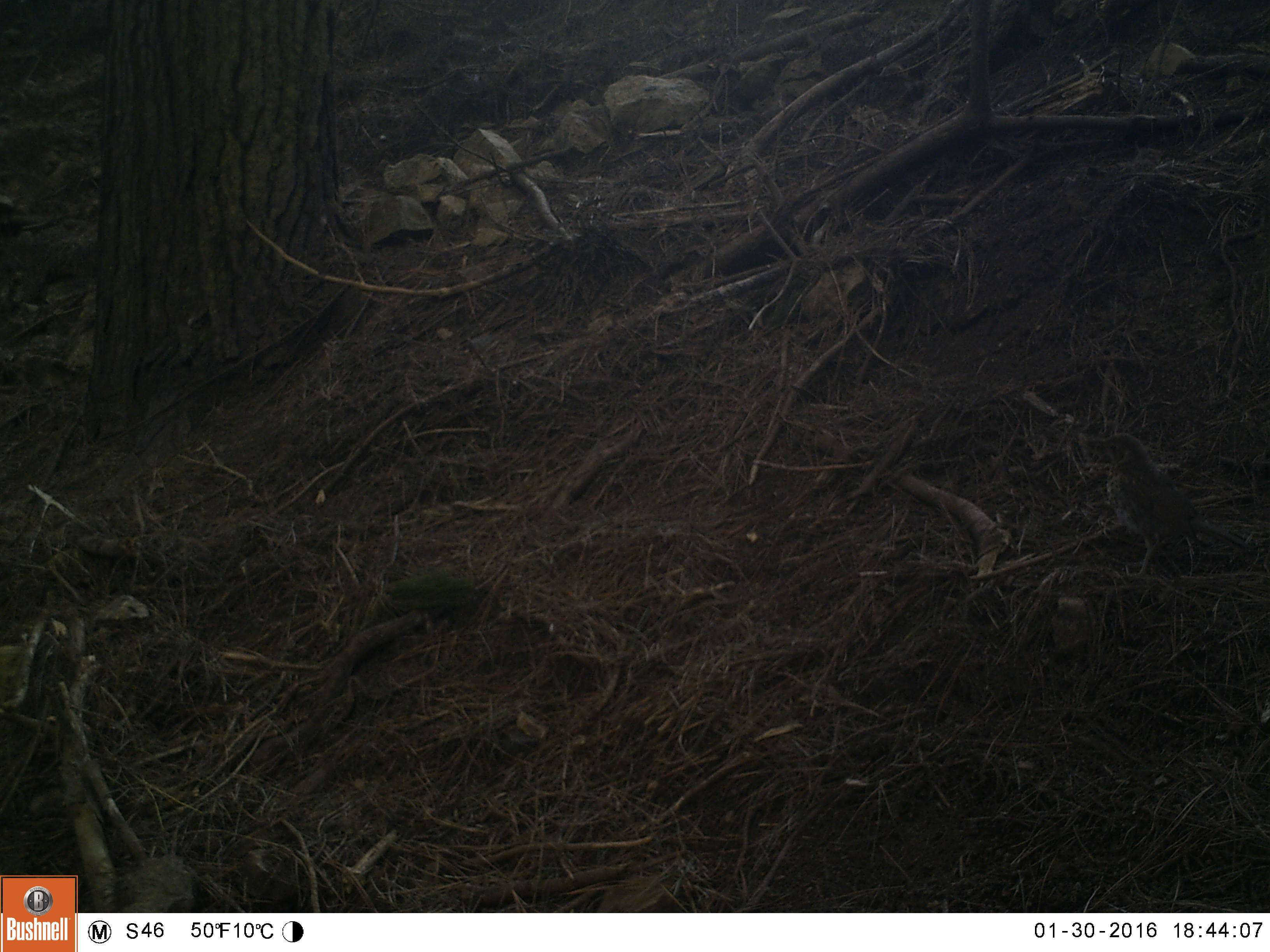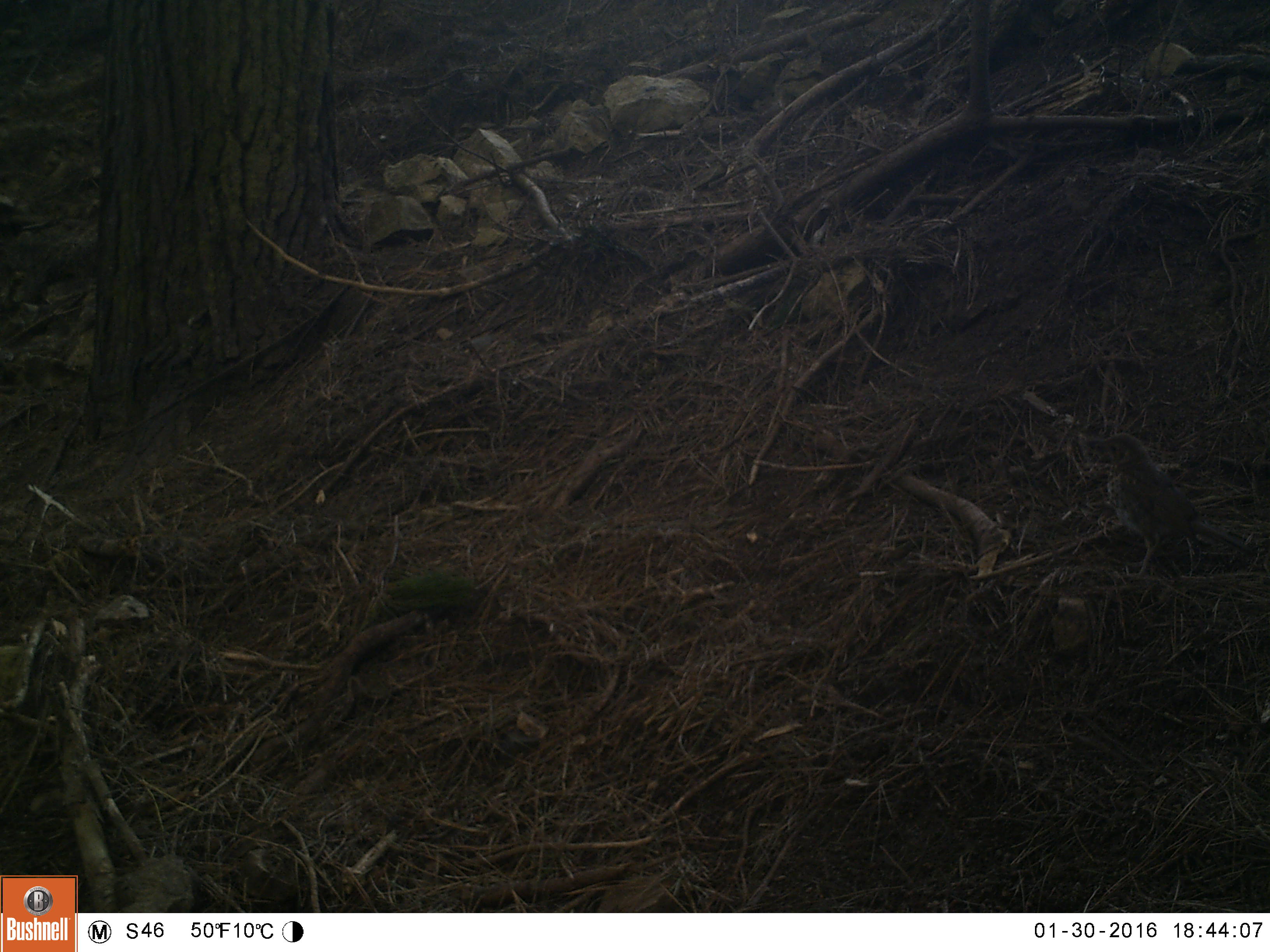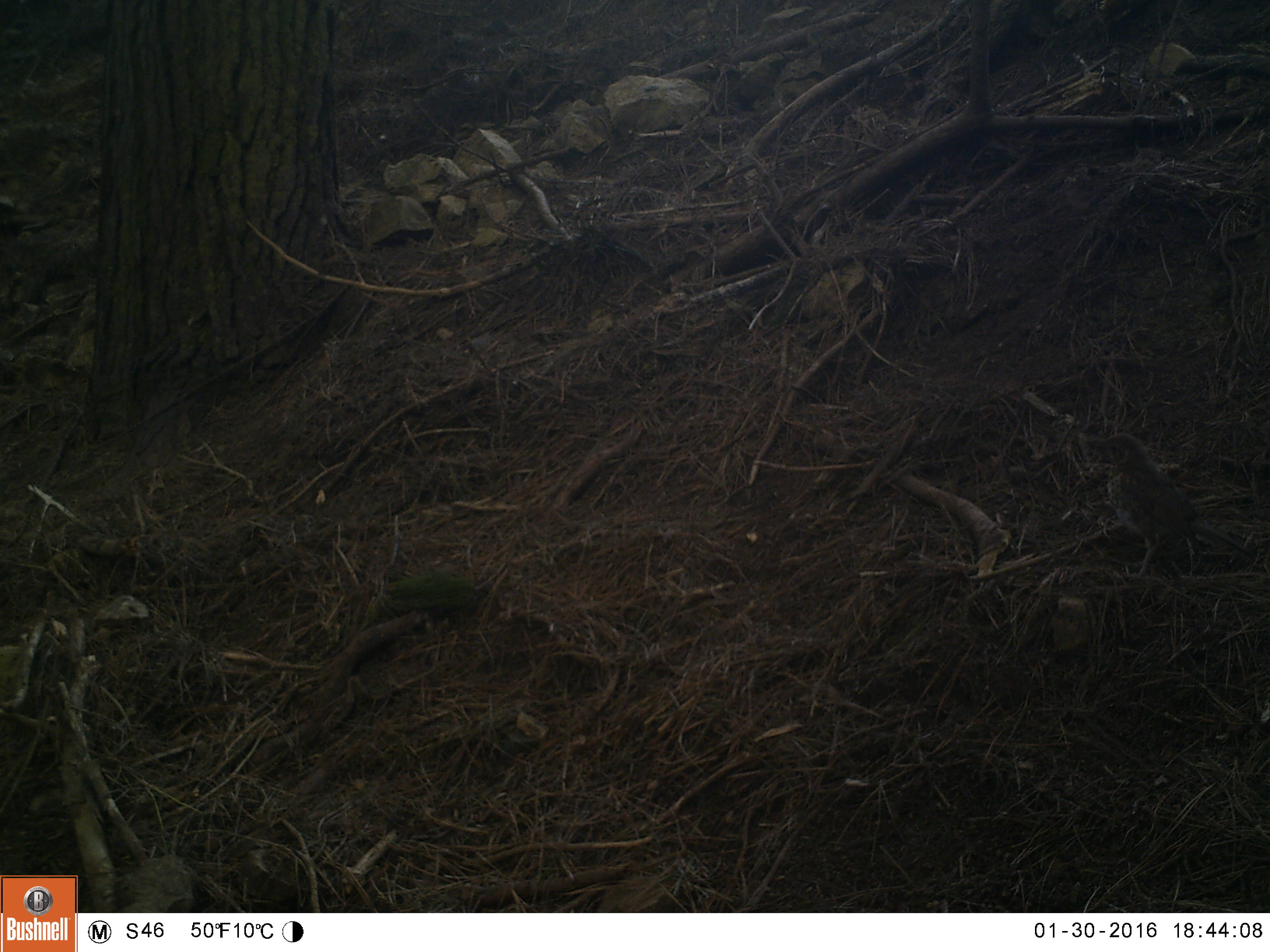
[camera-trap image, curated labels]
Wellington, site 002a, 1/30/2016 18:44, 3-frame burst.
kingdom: Animalia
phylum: Chordata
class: Aves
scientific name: Aves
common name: bird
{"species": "bird (Aves)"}